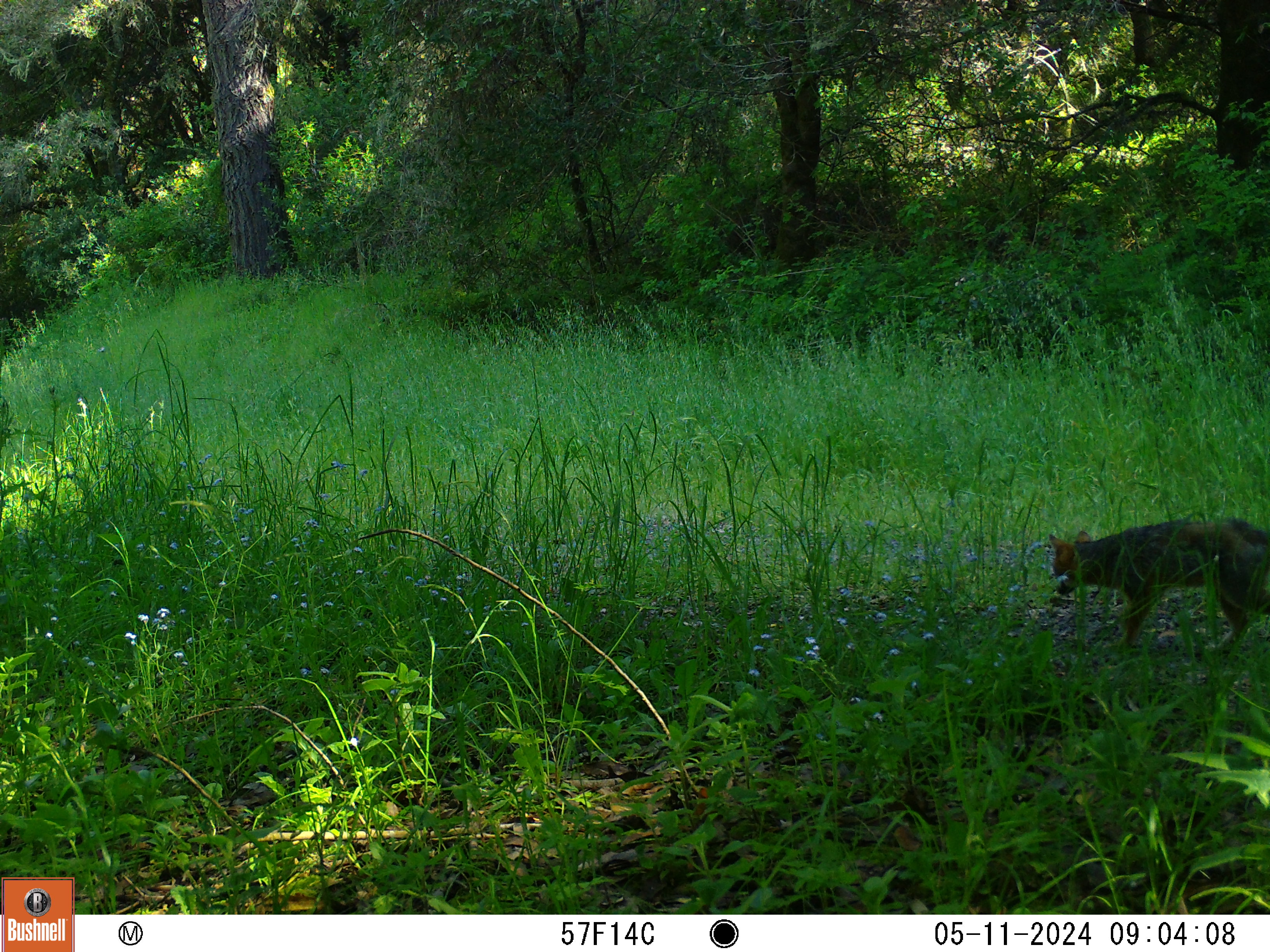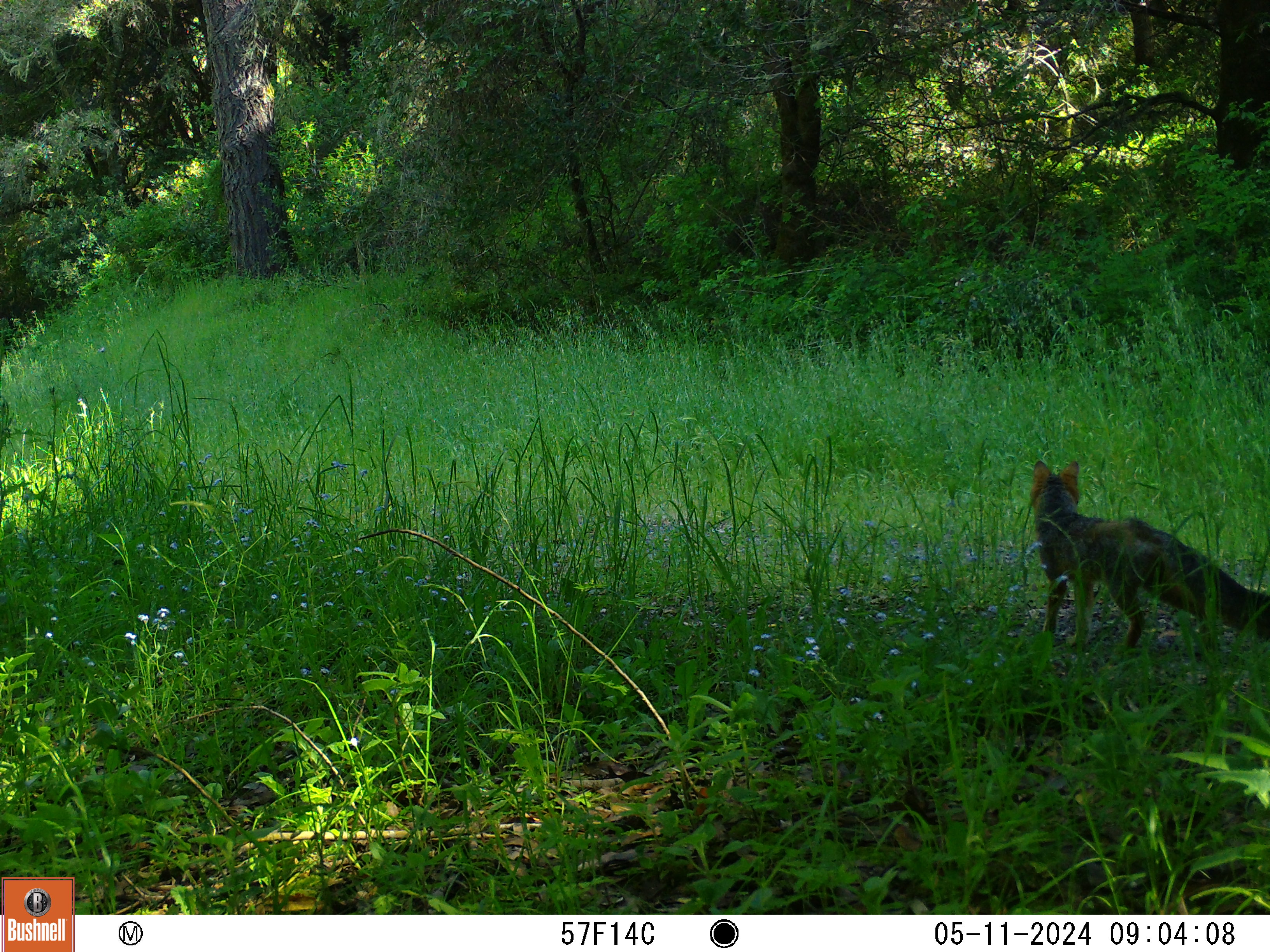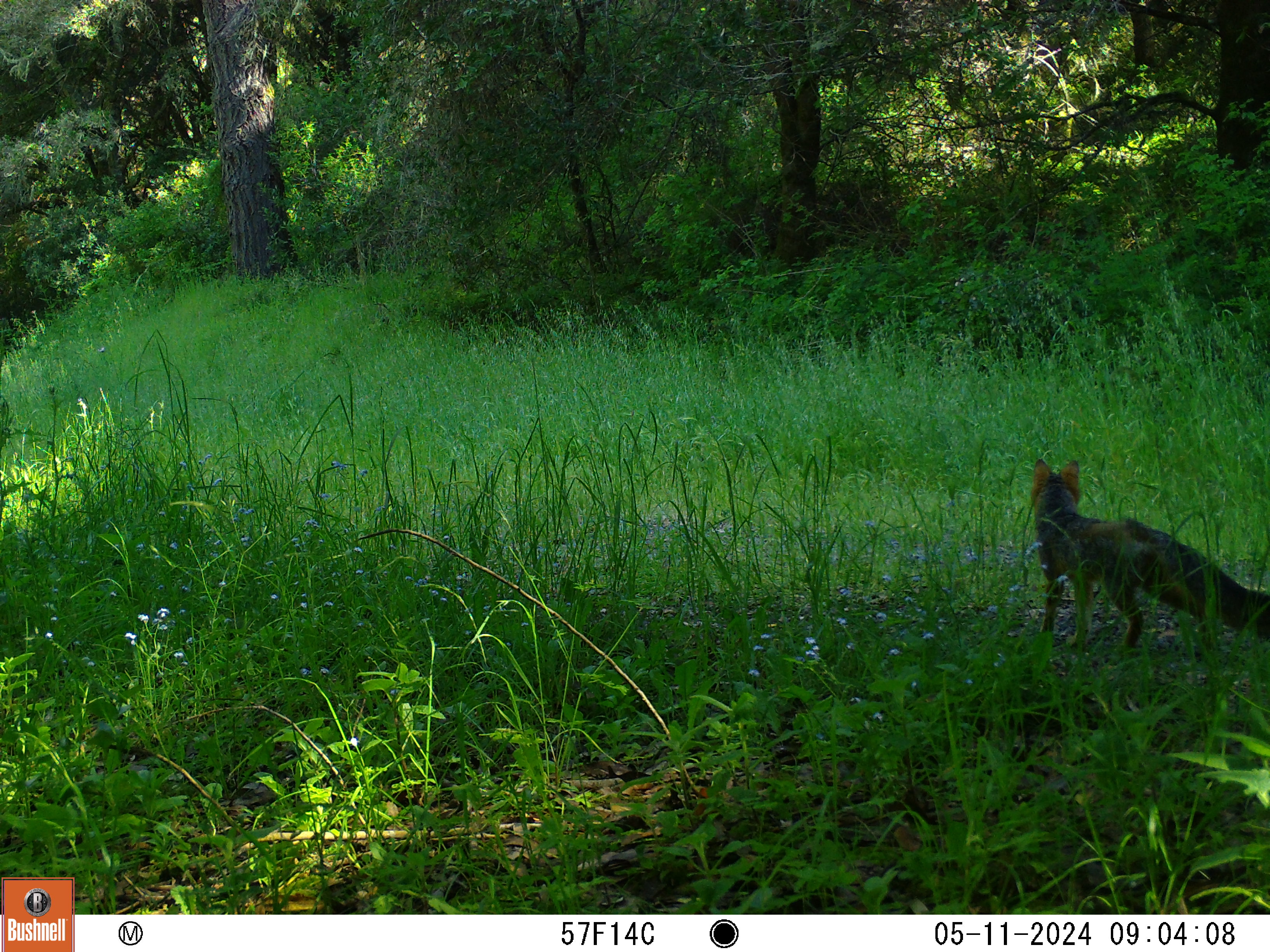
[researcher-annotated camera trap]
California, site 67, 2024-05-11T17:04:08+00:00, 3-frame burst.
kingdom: Animalia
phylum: Chordata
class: Mammalia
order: Carnivora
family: Canidae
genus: Urocyon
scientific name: Urocyon cinereoargenteus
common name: gray fox